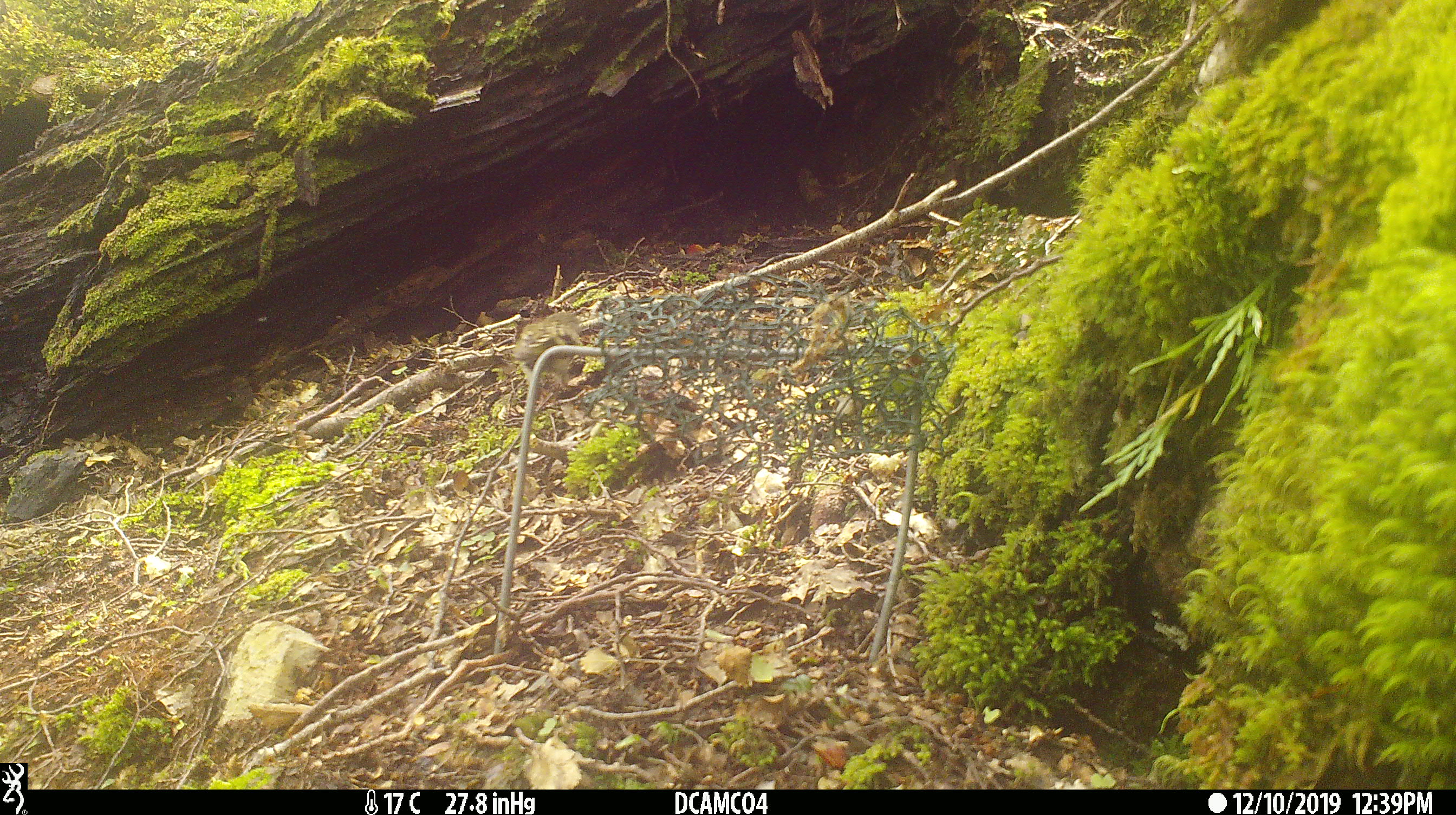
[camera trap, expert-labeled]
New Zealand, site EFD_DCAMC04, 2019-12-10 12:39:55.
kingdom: Animalia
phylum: Chordata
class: Aves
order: Passeriformes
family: Acanthisittidae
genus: Acanthisitta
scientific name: Acanthisitta chloris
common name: rifleman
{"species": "rifleman (Acanthisitta chloris)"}